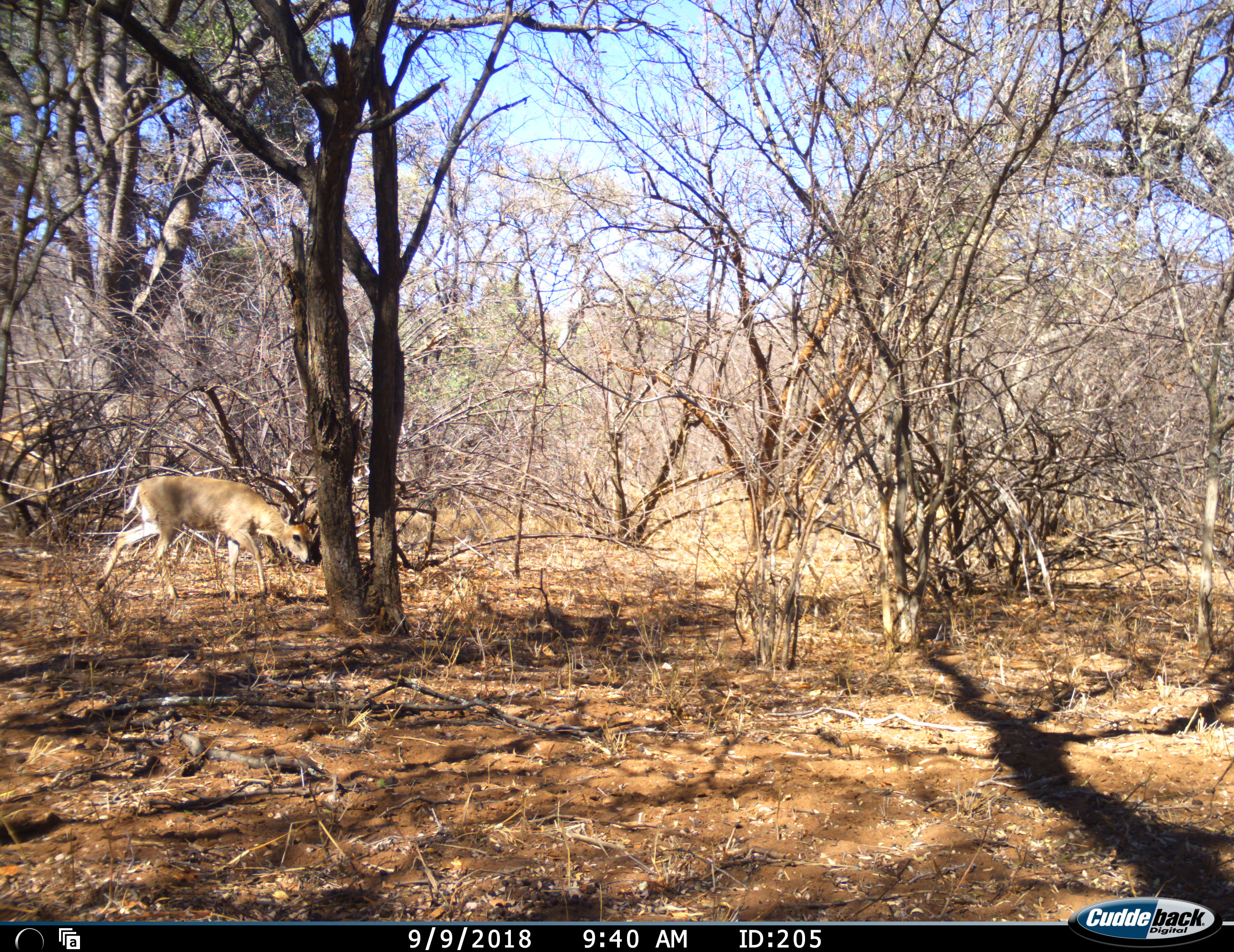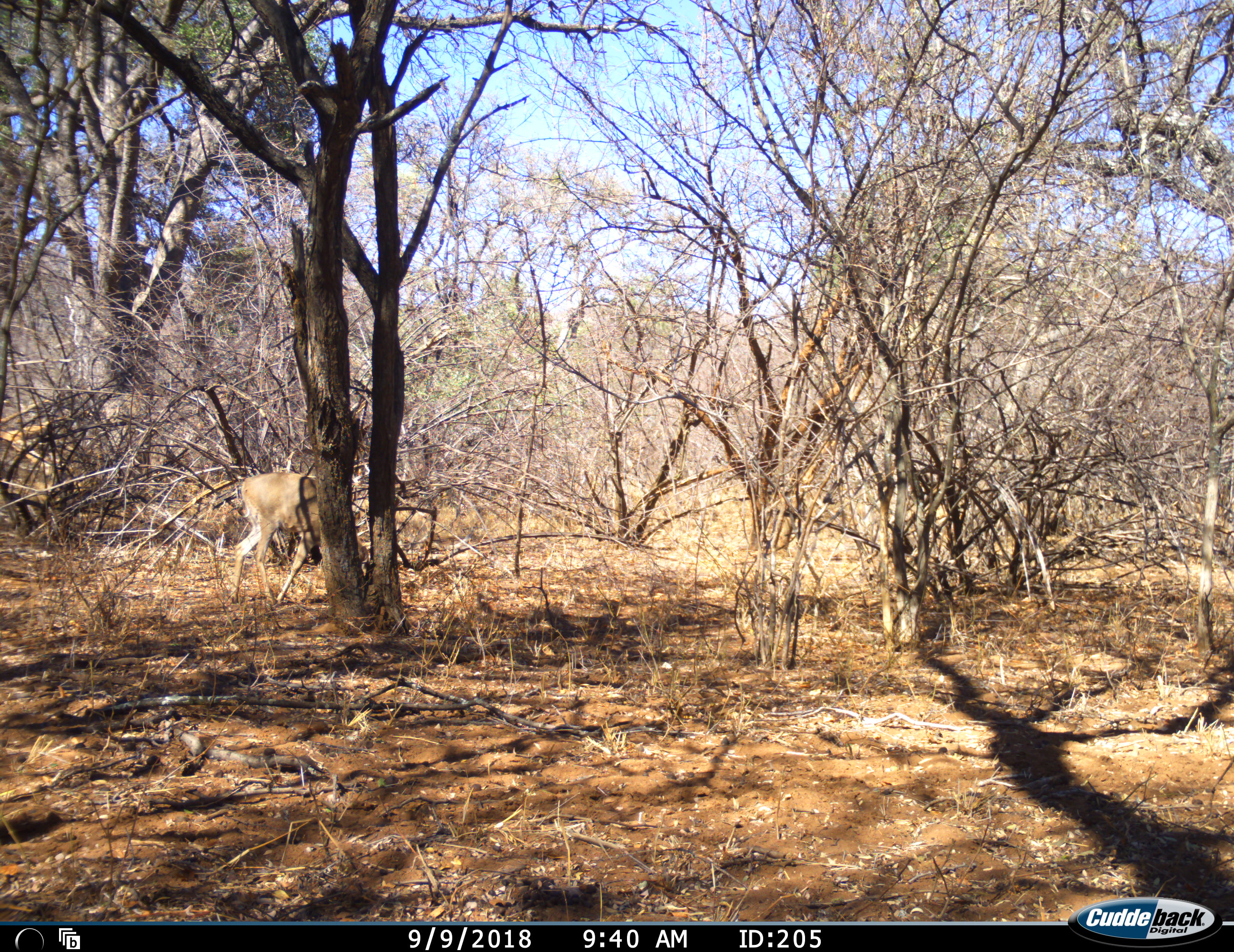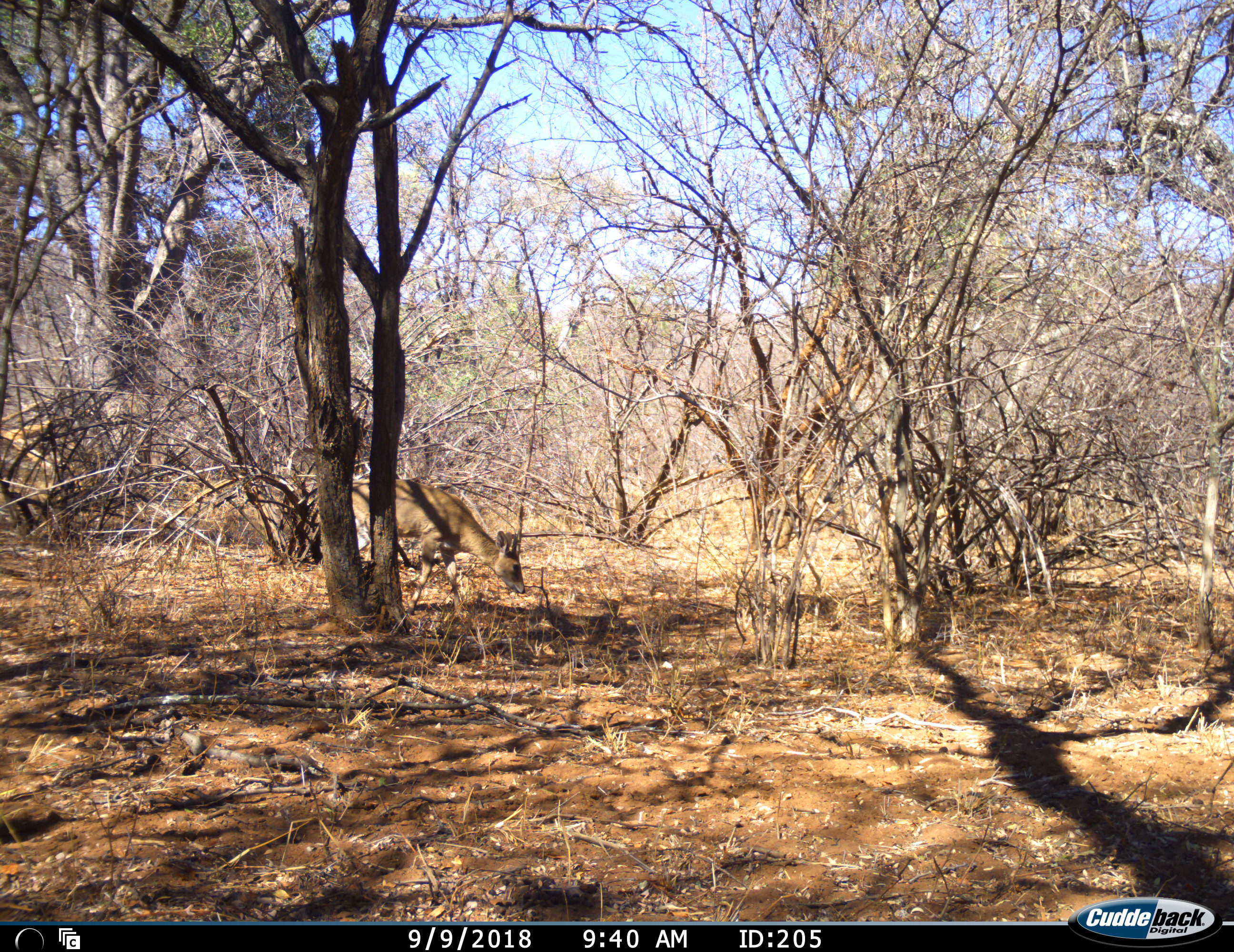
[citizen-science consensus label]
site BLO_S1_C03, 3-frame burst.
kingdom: Animalia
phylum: Chordata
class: Mammalia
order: Artiodactyla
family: Bovidae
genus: Sylvicapra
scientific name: Sylvicapra grimmia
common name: common duiker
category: duikercommongrey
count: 1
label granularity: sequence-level